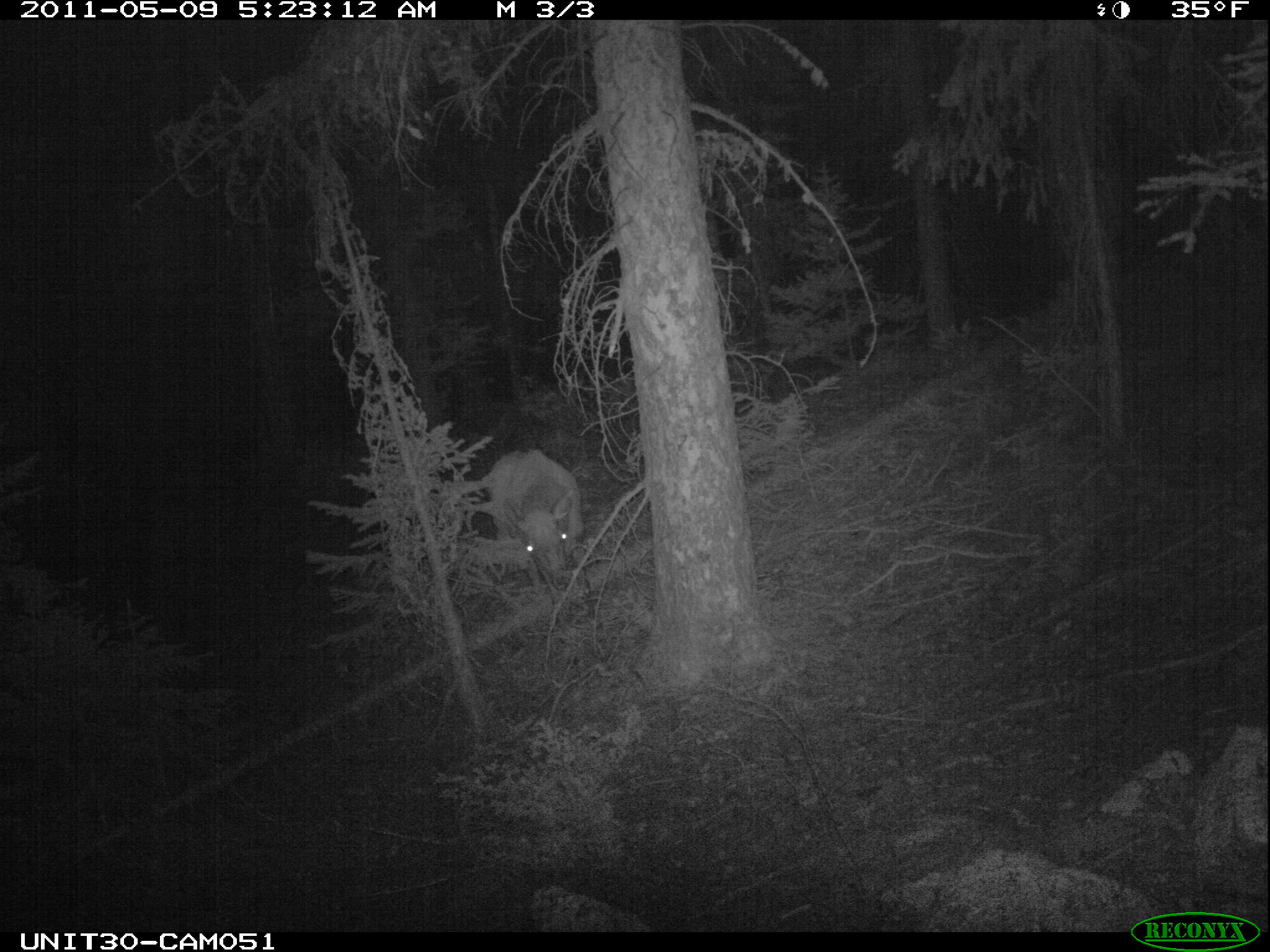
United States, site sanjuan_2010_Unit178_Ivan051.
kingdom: Animalia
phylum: Chordata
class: Mammalia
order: Artiodactyla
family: Cervidae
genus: Cervus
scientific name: Cervus elaphus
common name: red deer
Cervus elaphus (red deer).